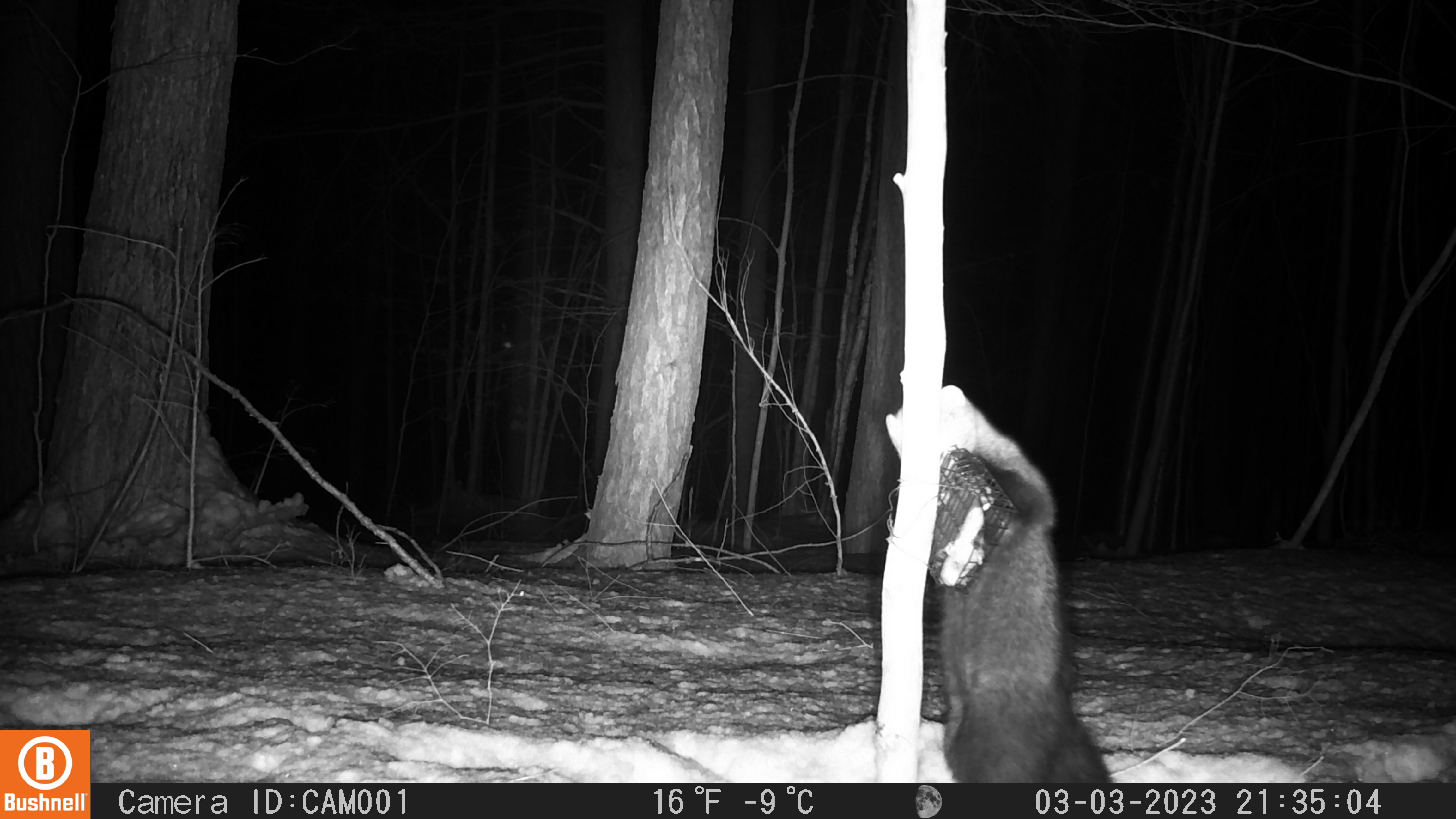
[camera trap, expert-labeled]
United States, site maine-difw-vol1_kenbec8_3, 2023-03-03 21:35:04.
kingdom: Animalia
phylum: Chordata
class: Mammalia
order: Carnivora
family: Mustelidae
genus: Pekania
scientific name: Pekania pennanti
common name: fisher